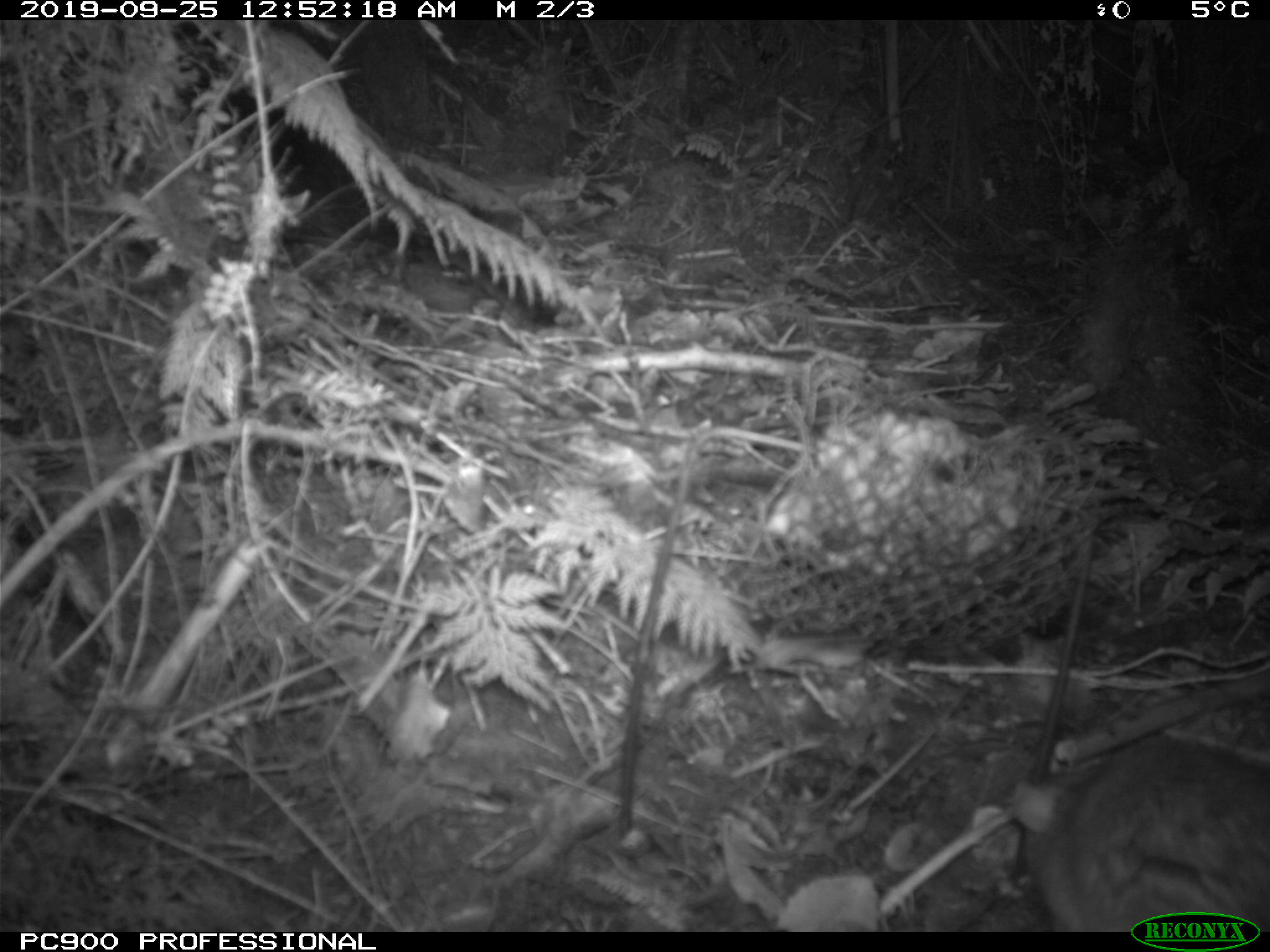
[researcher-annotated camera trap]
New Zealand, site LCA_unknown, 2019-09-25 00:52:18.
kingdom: Animalia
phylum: Chordata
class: Mammalia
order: Rodentia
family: Muridae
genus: Rattus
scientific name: Rattus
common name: rat